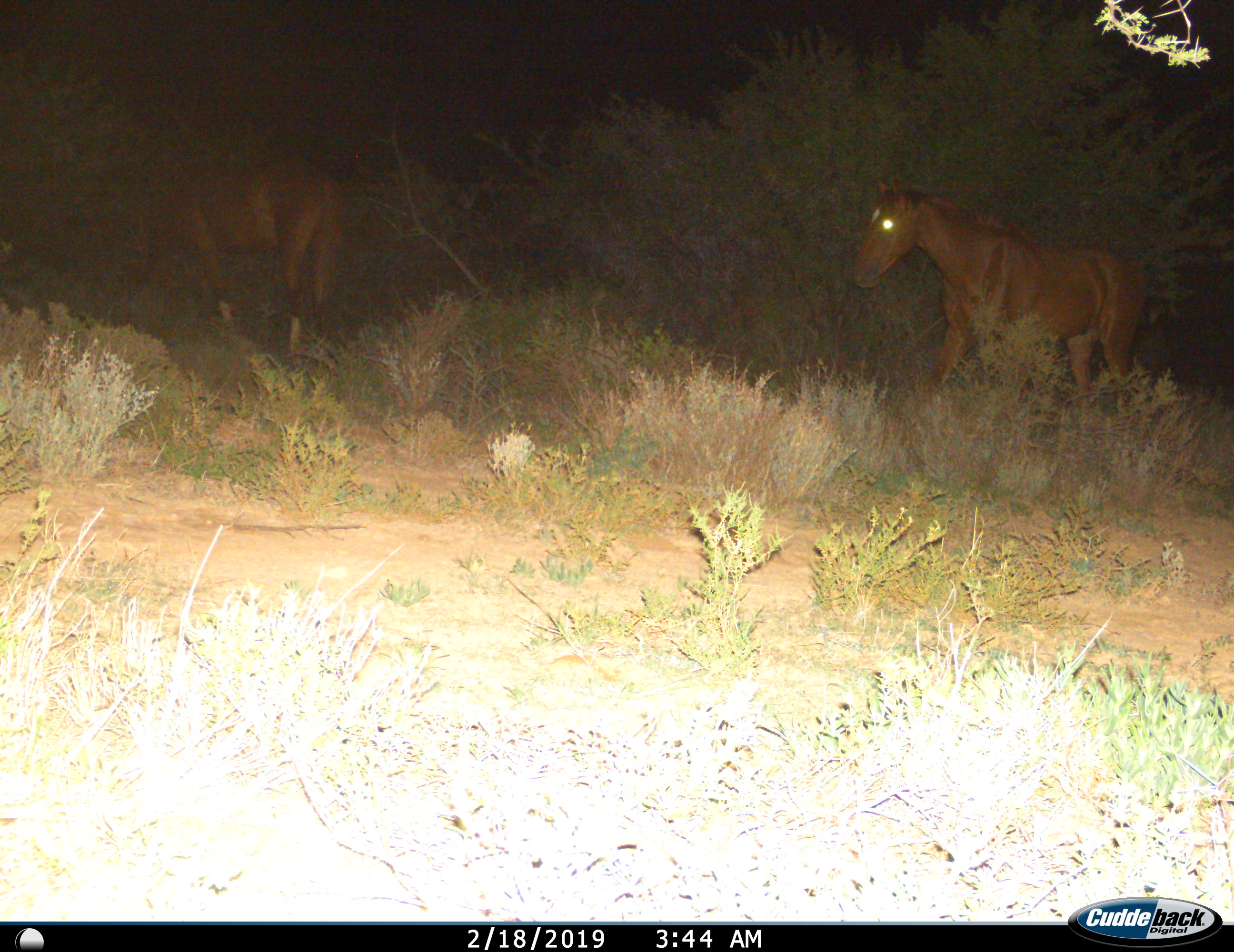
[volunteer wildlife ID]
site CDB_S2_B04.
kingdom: Animalia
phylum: Chordata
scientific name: Vertebrata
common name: domestic animal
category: domesticanimal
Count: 2.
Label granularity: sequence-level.